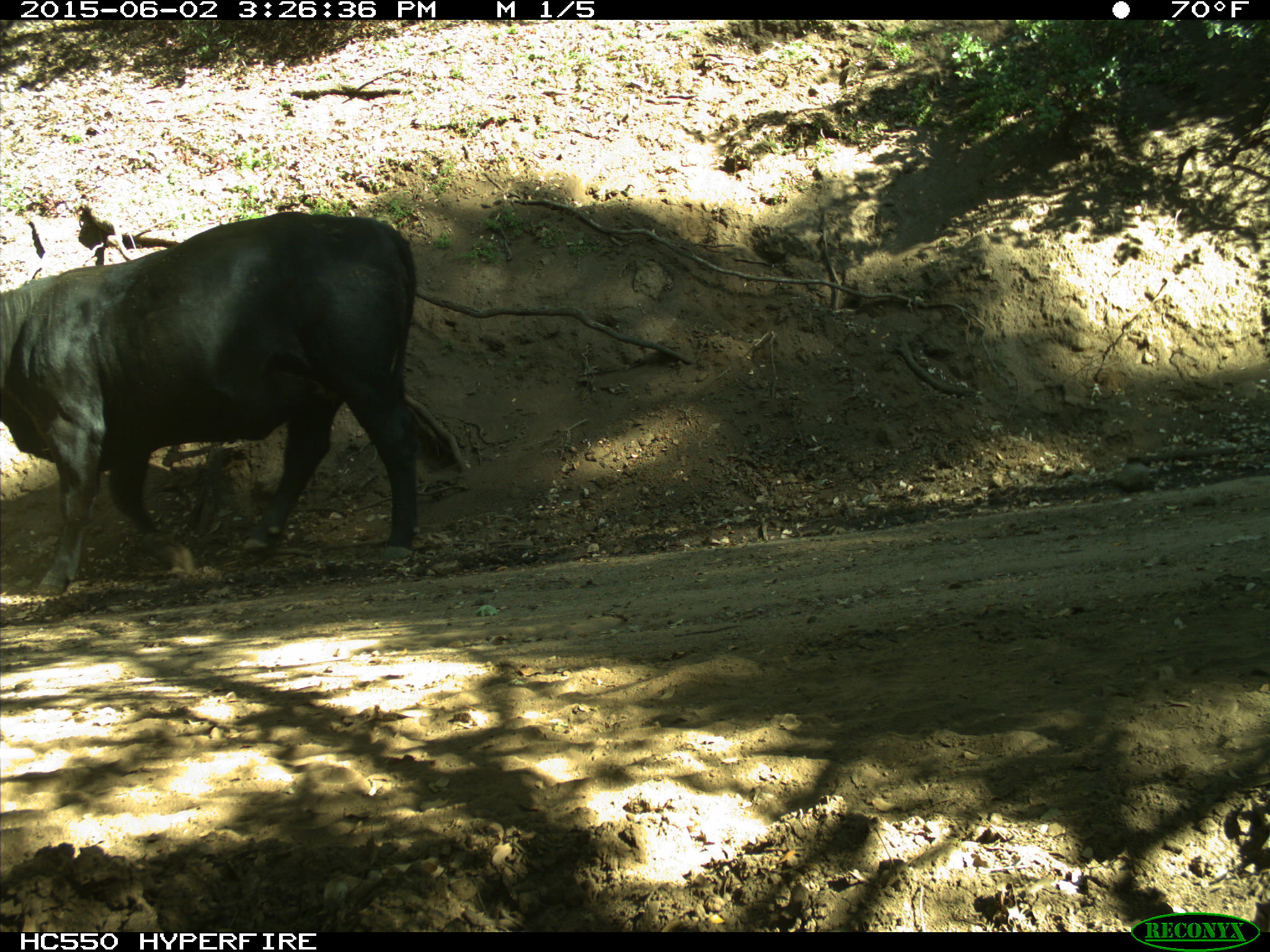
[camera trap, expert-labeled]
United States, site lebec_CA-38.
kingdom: Animalia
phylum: Chordata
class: Mammalia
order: Artiodactyla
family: Bovidae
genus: Bos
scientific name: Bos taurus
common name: domestic cow